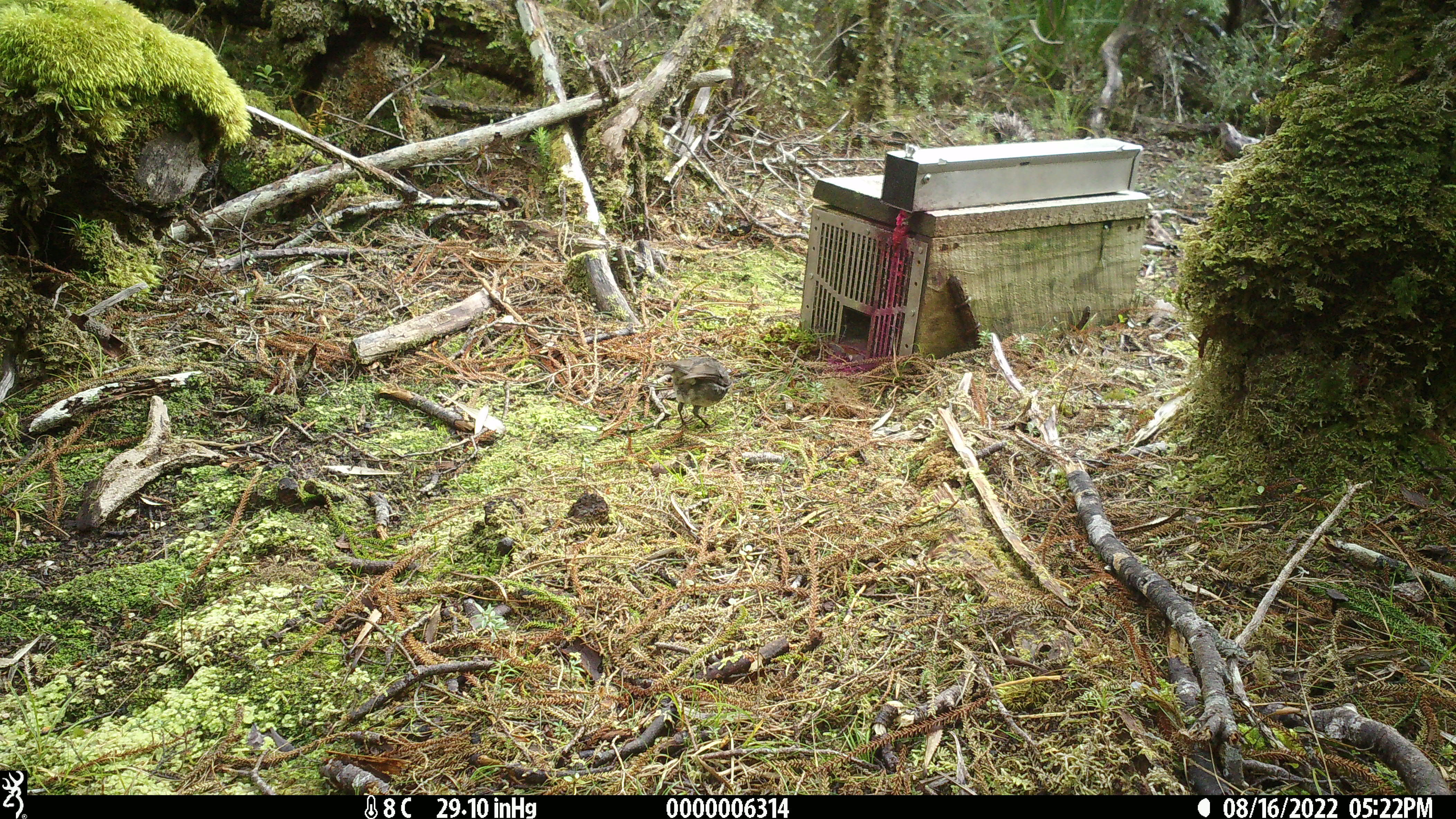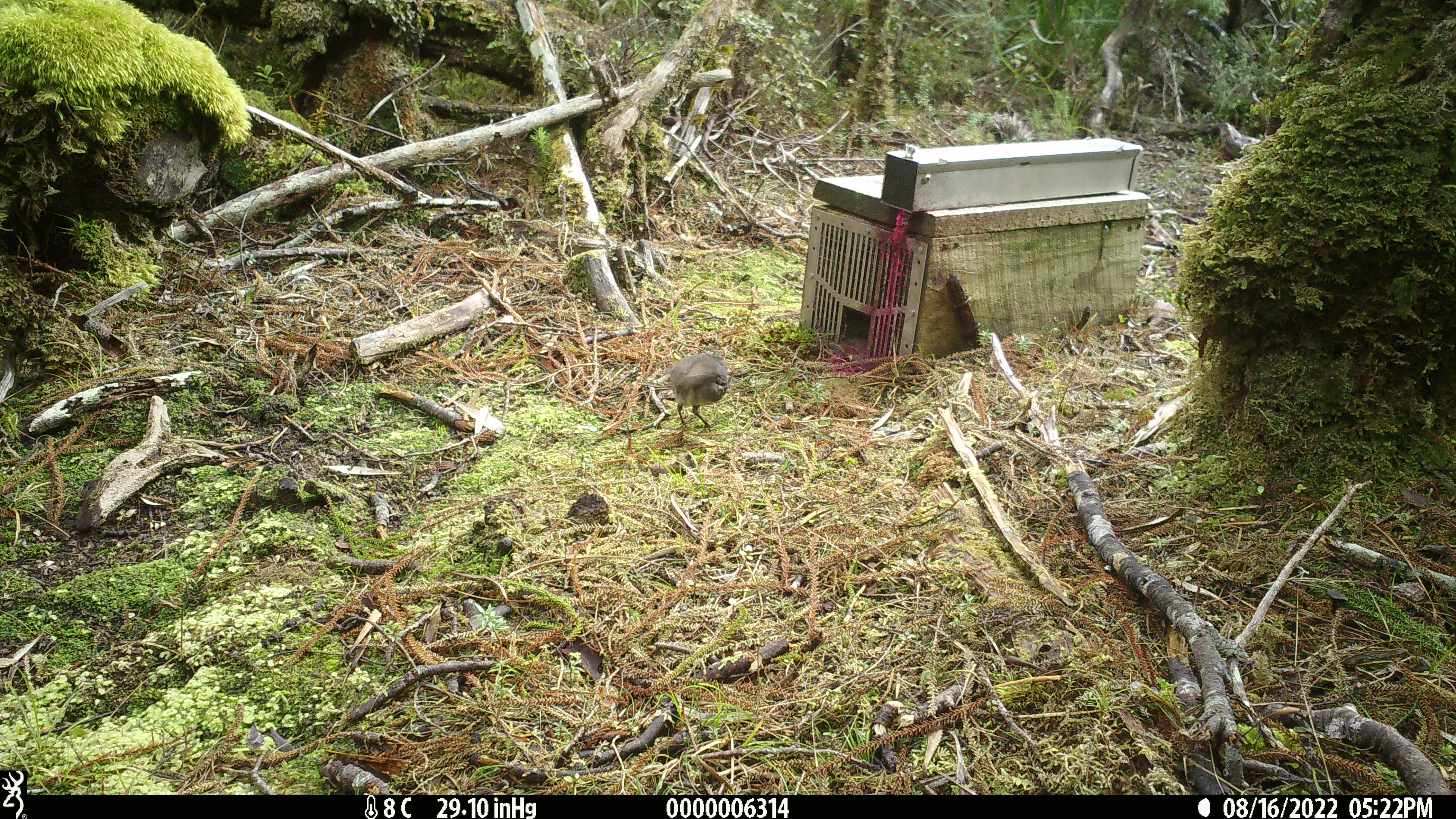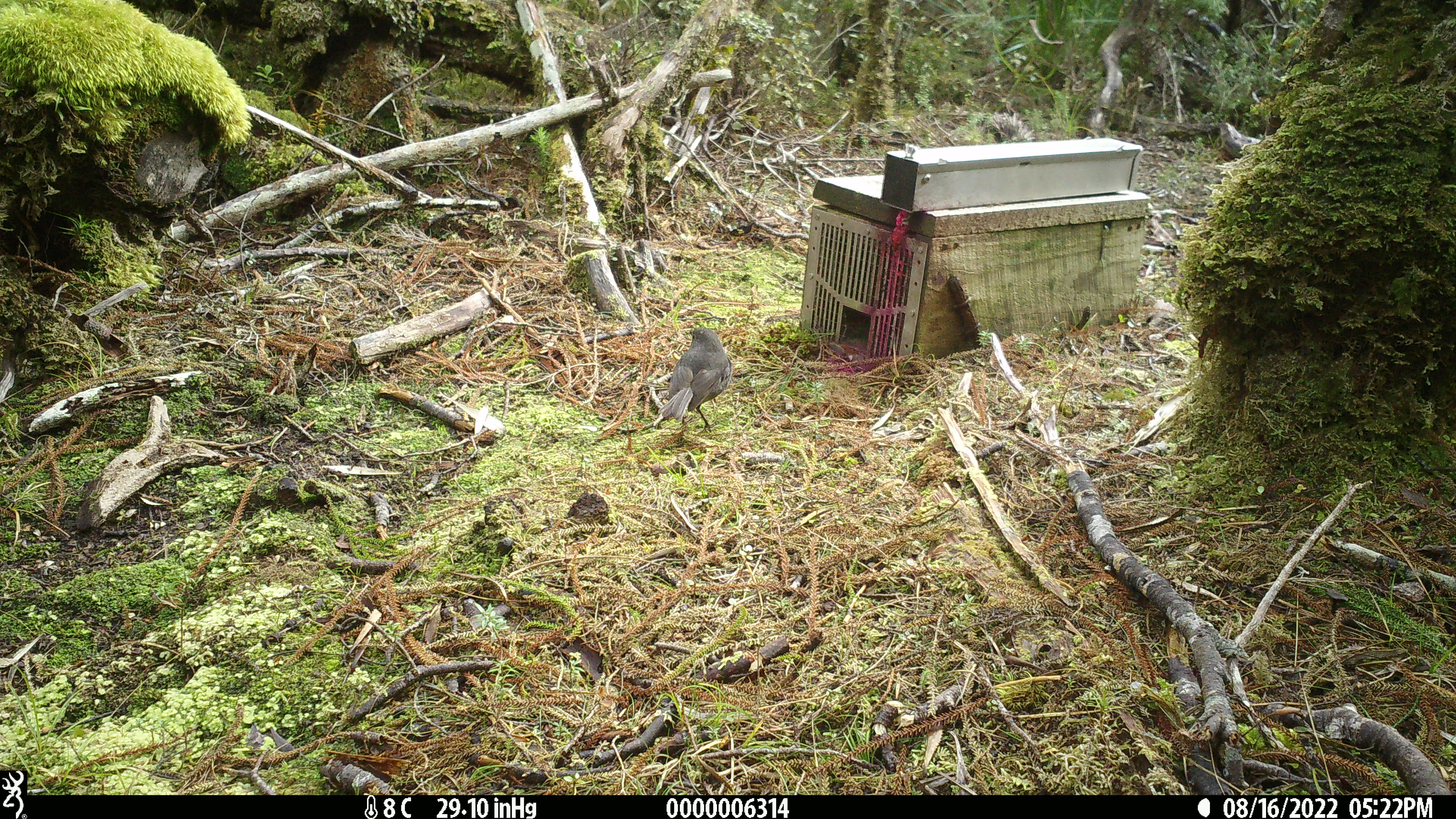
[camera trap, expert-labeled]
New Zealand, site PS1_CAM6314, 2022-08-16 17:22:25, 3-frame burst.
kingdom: Animalia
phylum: Chordata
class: Aves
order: Passeriformes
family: Petroicidae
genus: Petroica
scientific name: Petroica australis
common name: new zealand robin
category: robin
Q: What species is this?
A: Robin (new zealand robin) (Petroica australis).